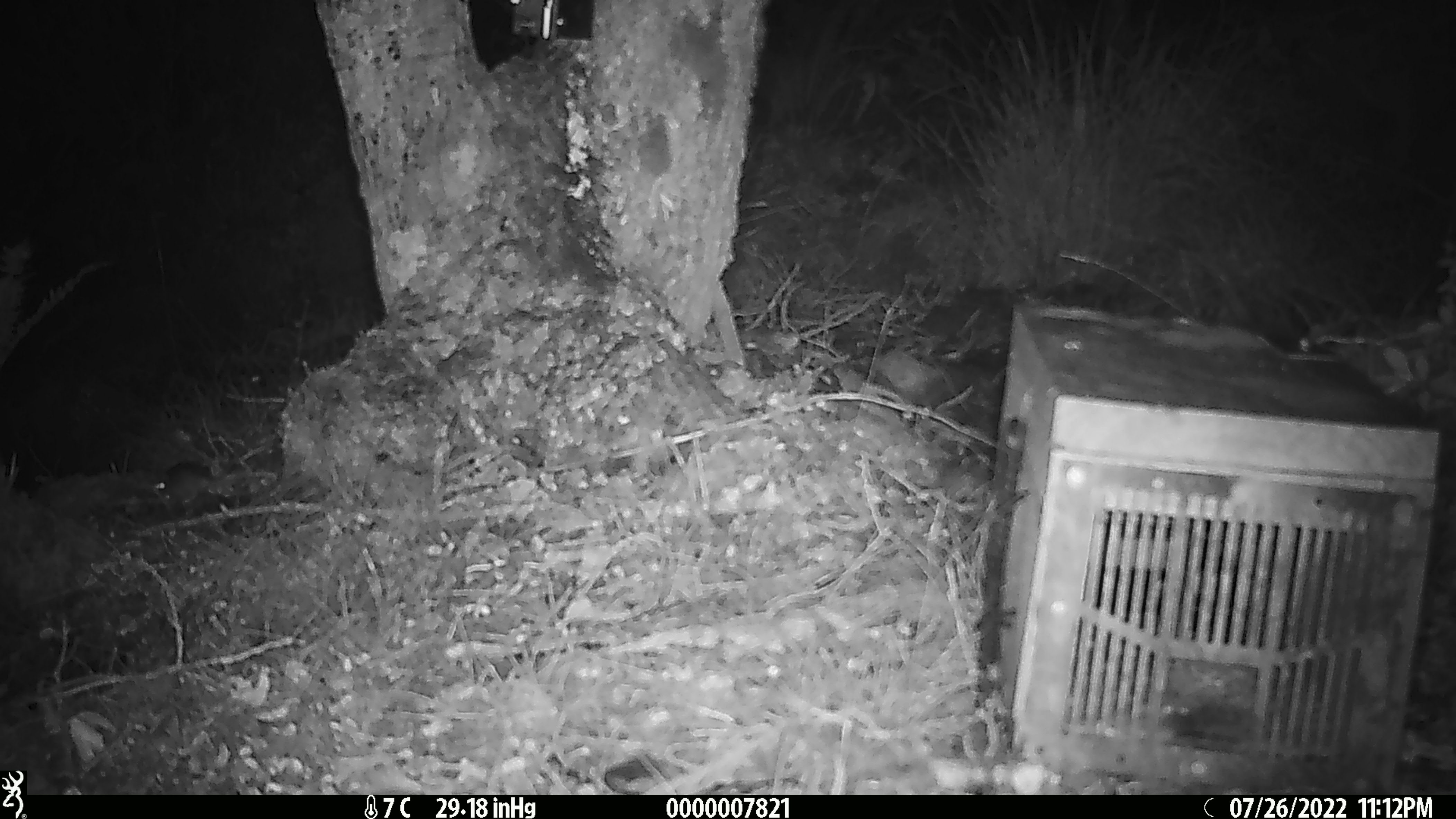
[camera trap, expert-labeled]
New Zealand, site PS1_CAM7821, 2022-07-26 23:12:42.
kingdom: Animalia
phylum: Chordata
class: Mammalia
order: Rodentia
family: Muridae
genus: Mus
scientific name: Mus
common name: mouse